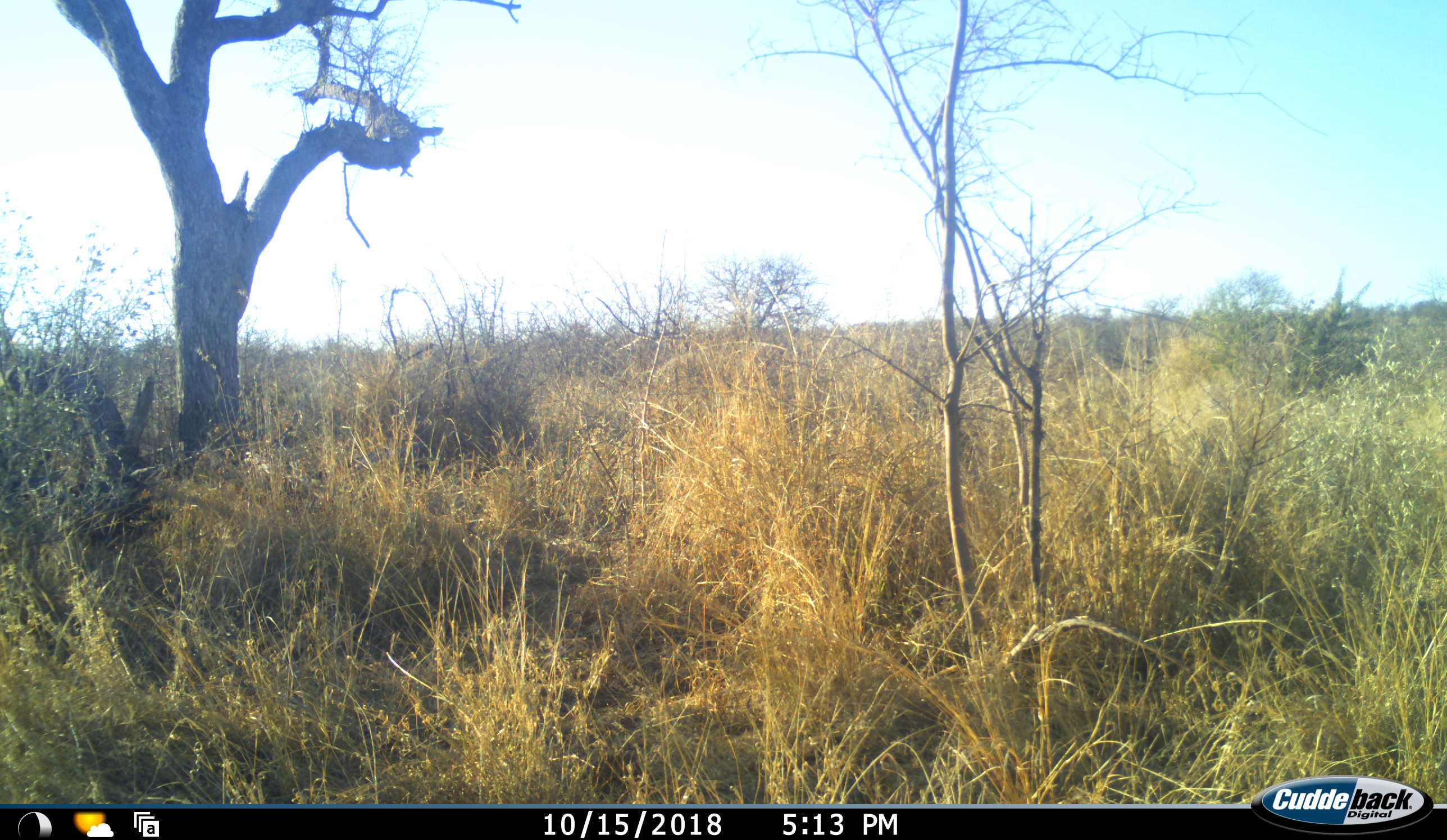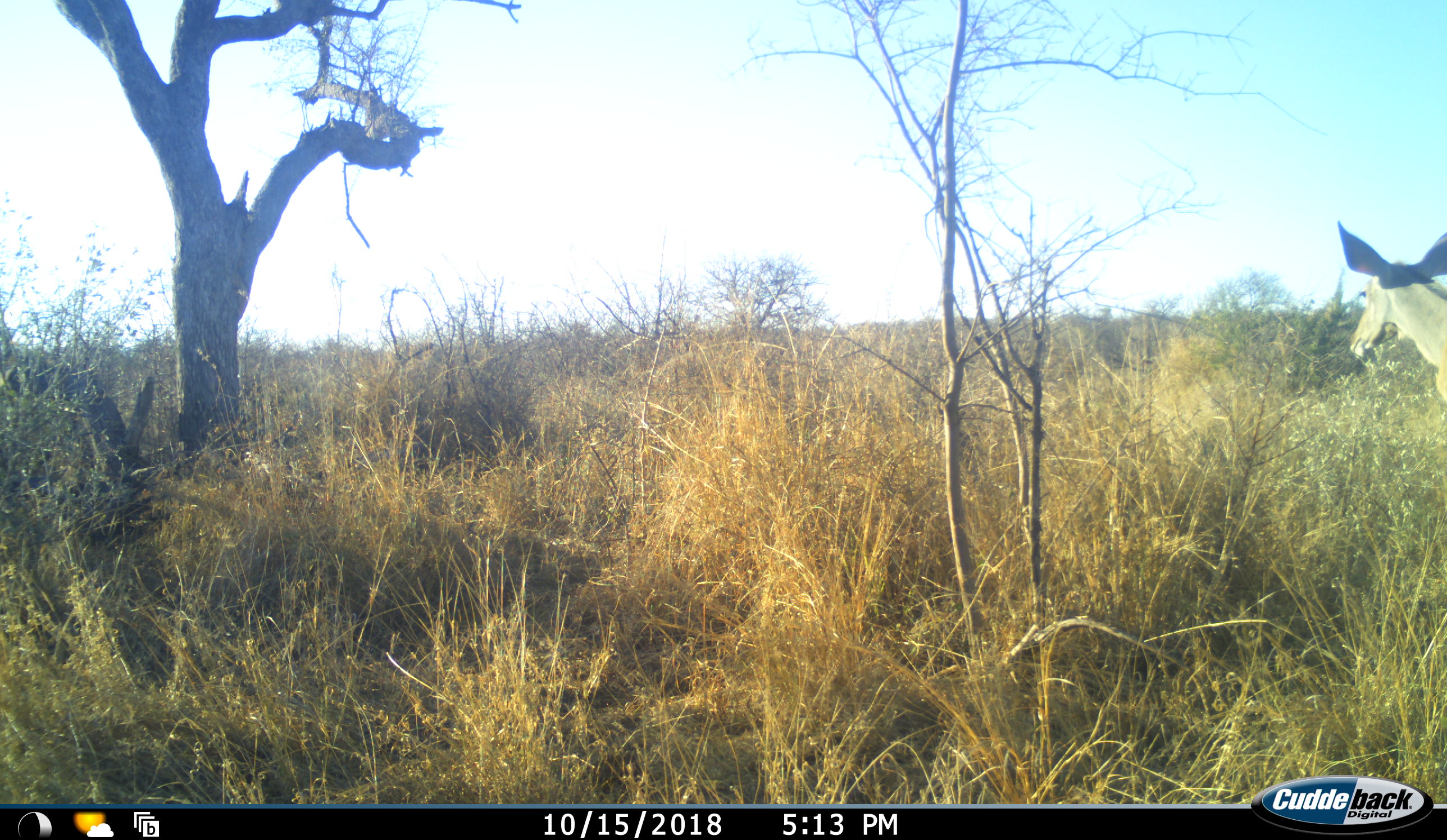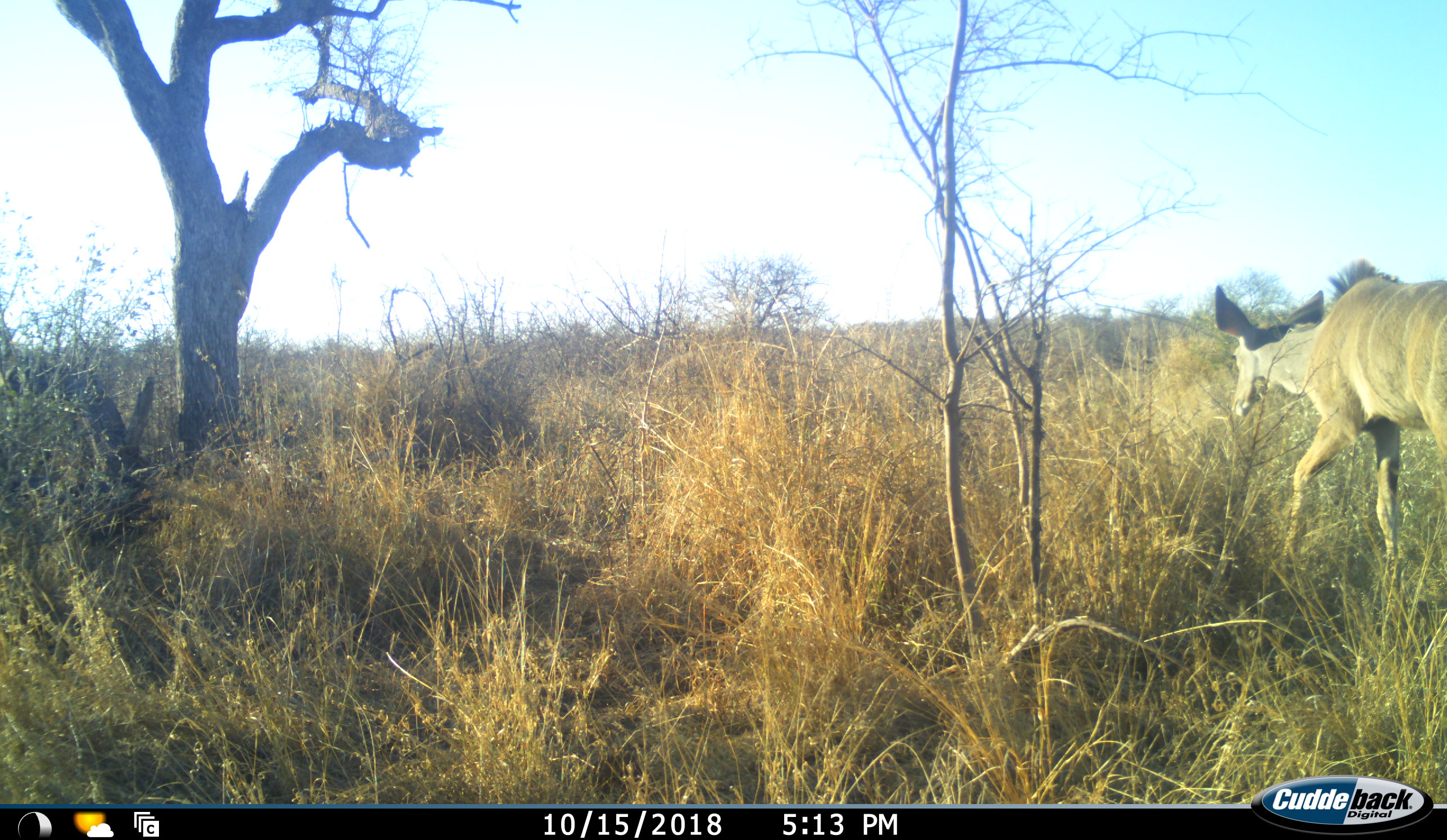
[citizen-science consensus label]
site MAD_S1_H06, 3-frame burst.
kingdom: Animalia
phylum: Chordata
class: Mammalia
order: Artiodactyla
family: Bovidae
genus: Tragelaphus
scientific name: Tragelaphus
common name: kudu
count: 1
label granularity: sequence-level